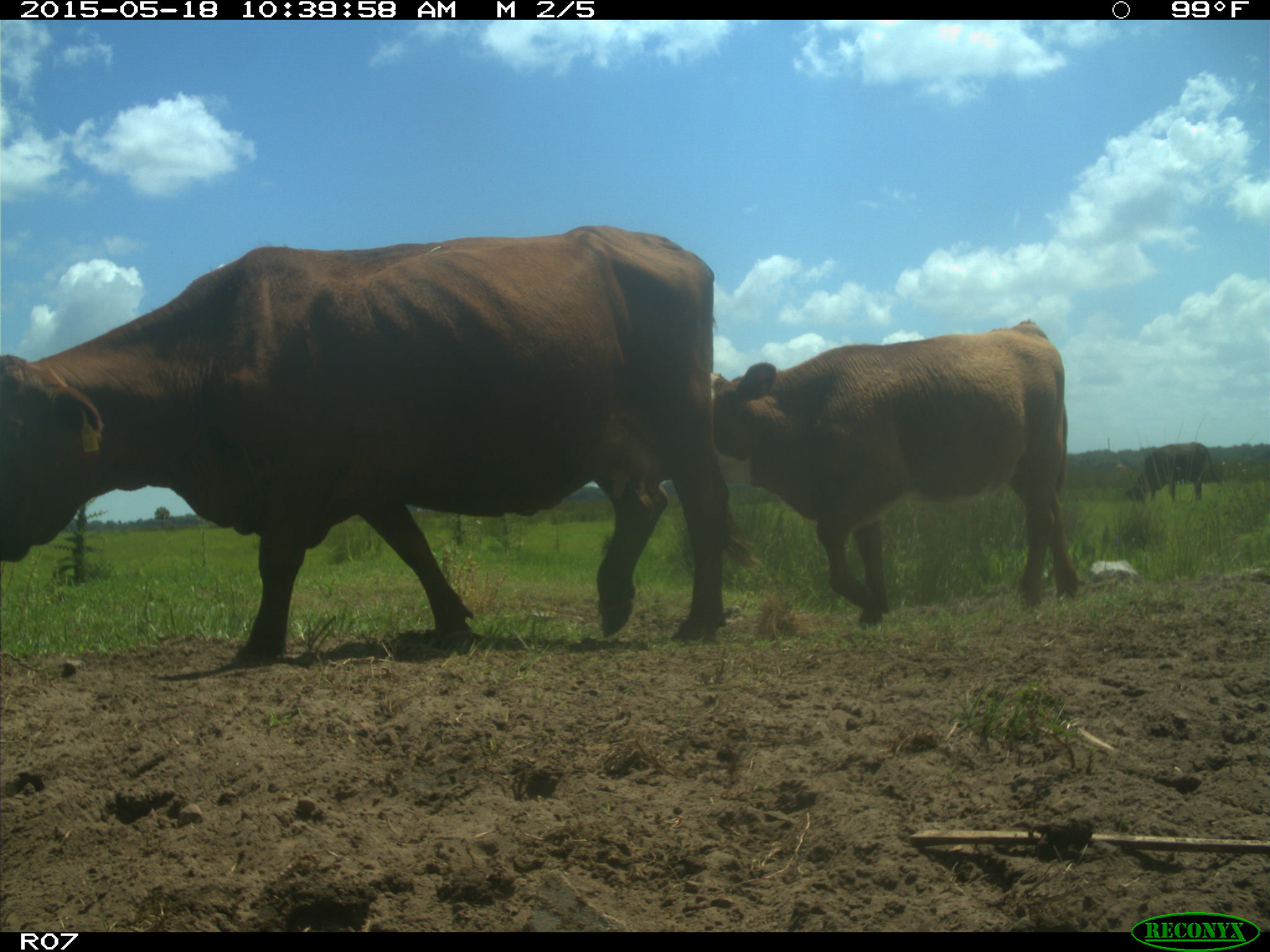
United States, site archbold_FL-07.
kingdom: Animalia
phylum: Chordata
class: Mammalia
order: Artiodactyla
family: Bovidae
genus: Bos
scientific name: Bos taurus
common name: domestic cow